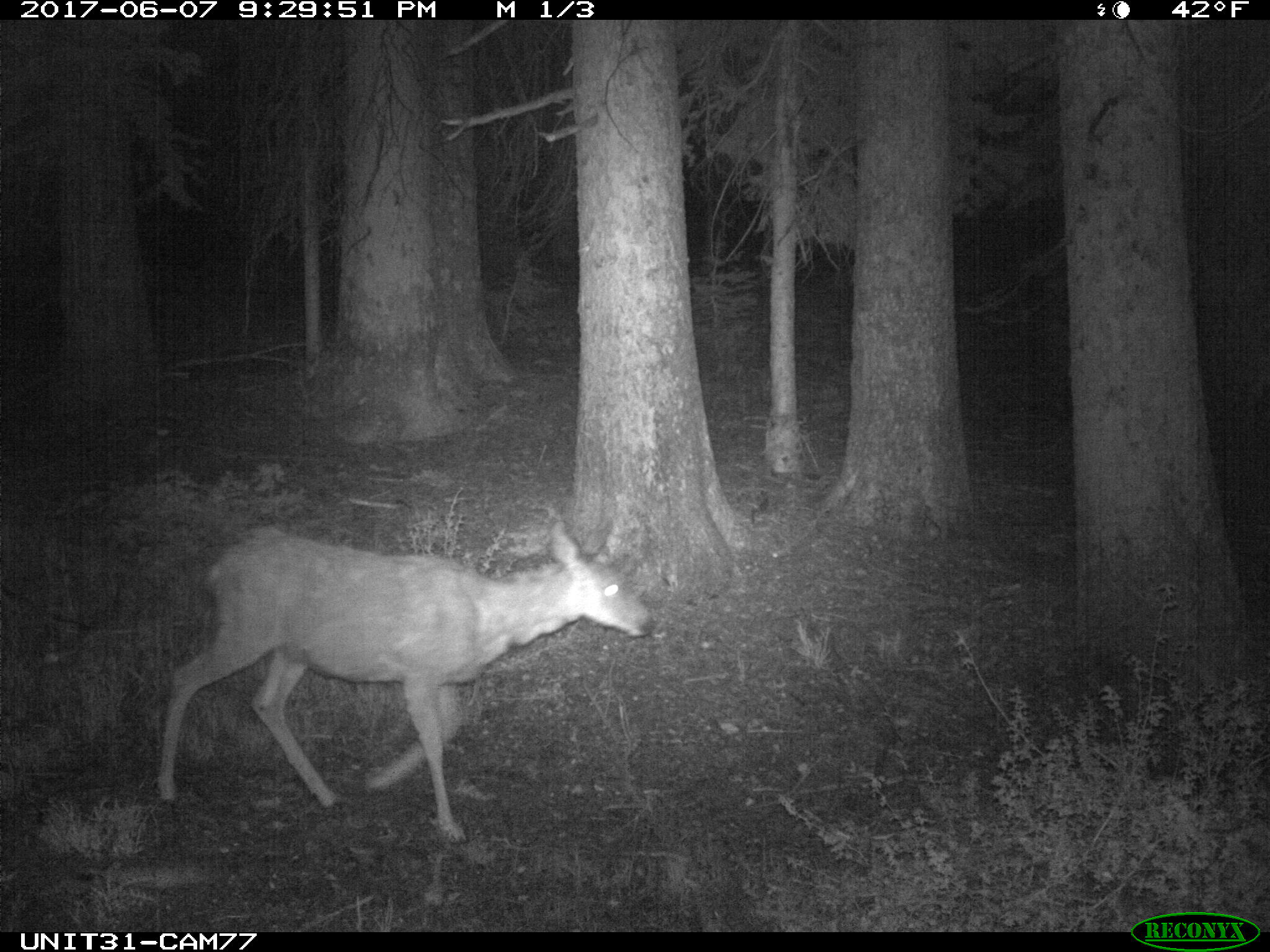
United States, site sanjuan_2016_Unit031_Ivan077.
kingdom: Animalia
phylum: Chordata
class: Mammalia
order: Artiodactyla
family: Cervidae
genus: Odocoileus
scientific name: Odocoileus hemionus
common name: mule deer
Odocoileus hemionus (mule deer).